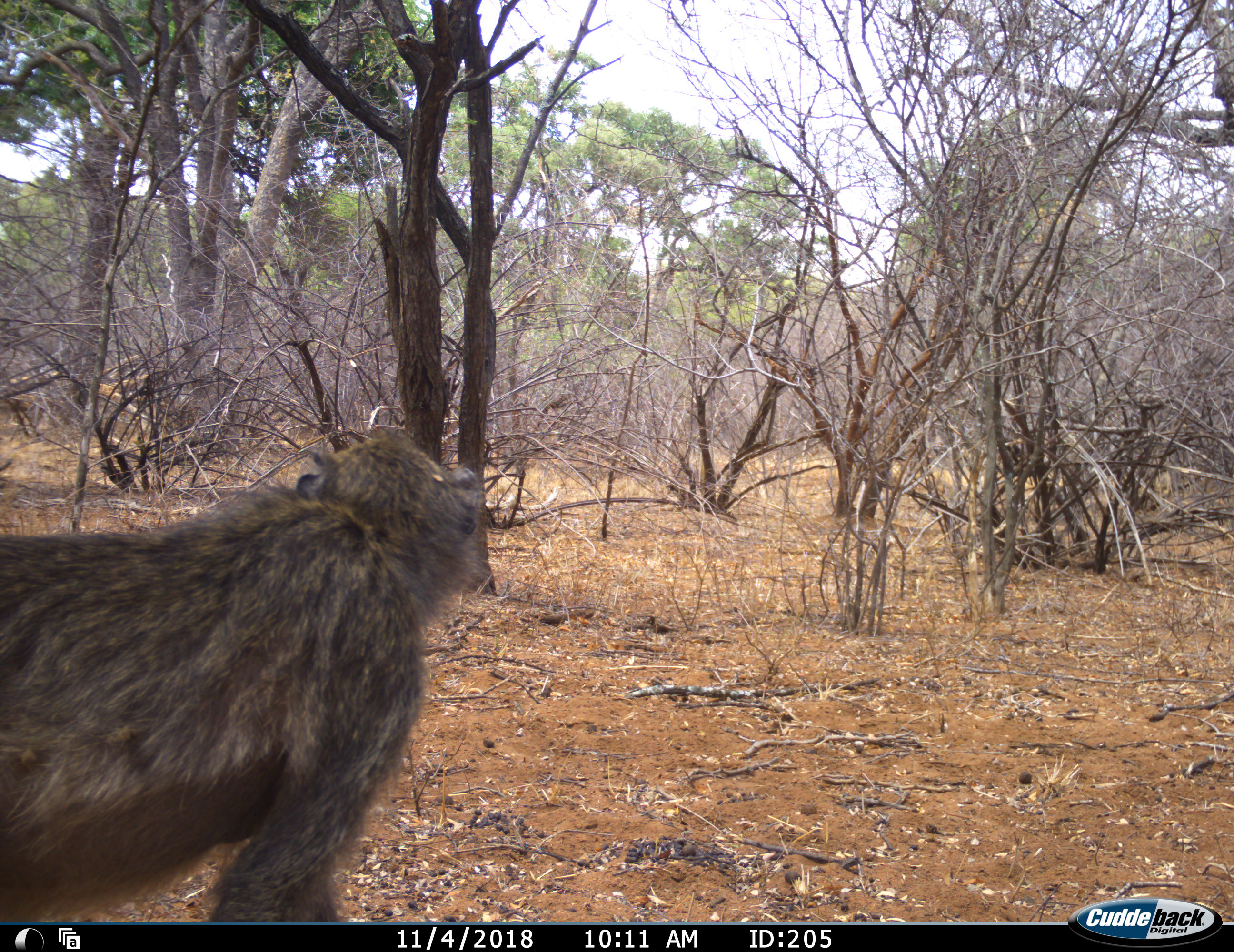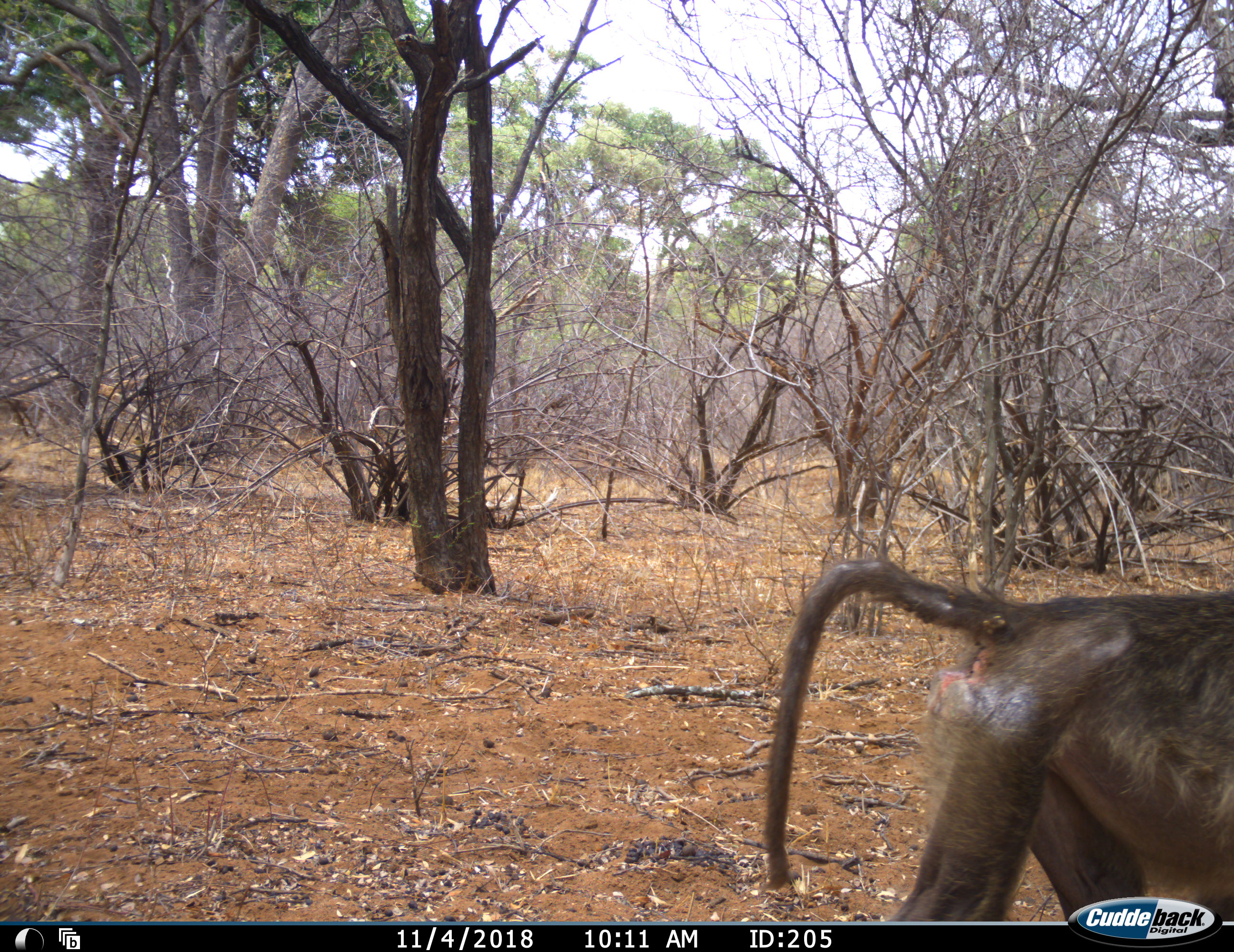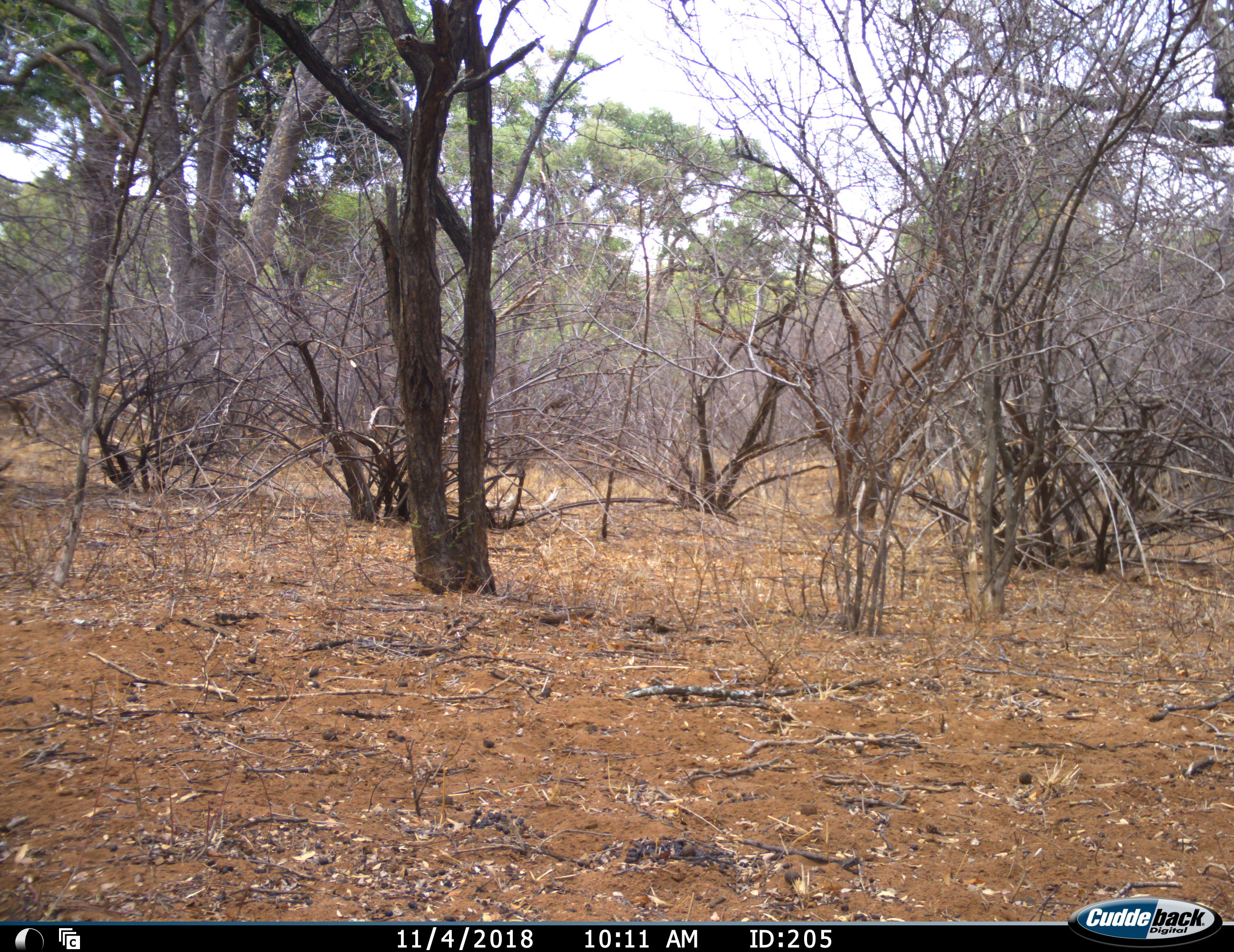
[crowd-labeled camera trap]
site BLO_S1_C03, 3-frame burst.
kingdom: Animalia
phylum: Chordata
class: Mammalia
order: Primates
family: Cercopithecidae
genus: Papio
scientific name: Papio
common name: baboon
Baboon (Papio), count 1. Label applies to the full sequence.